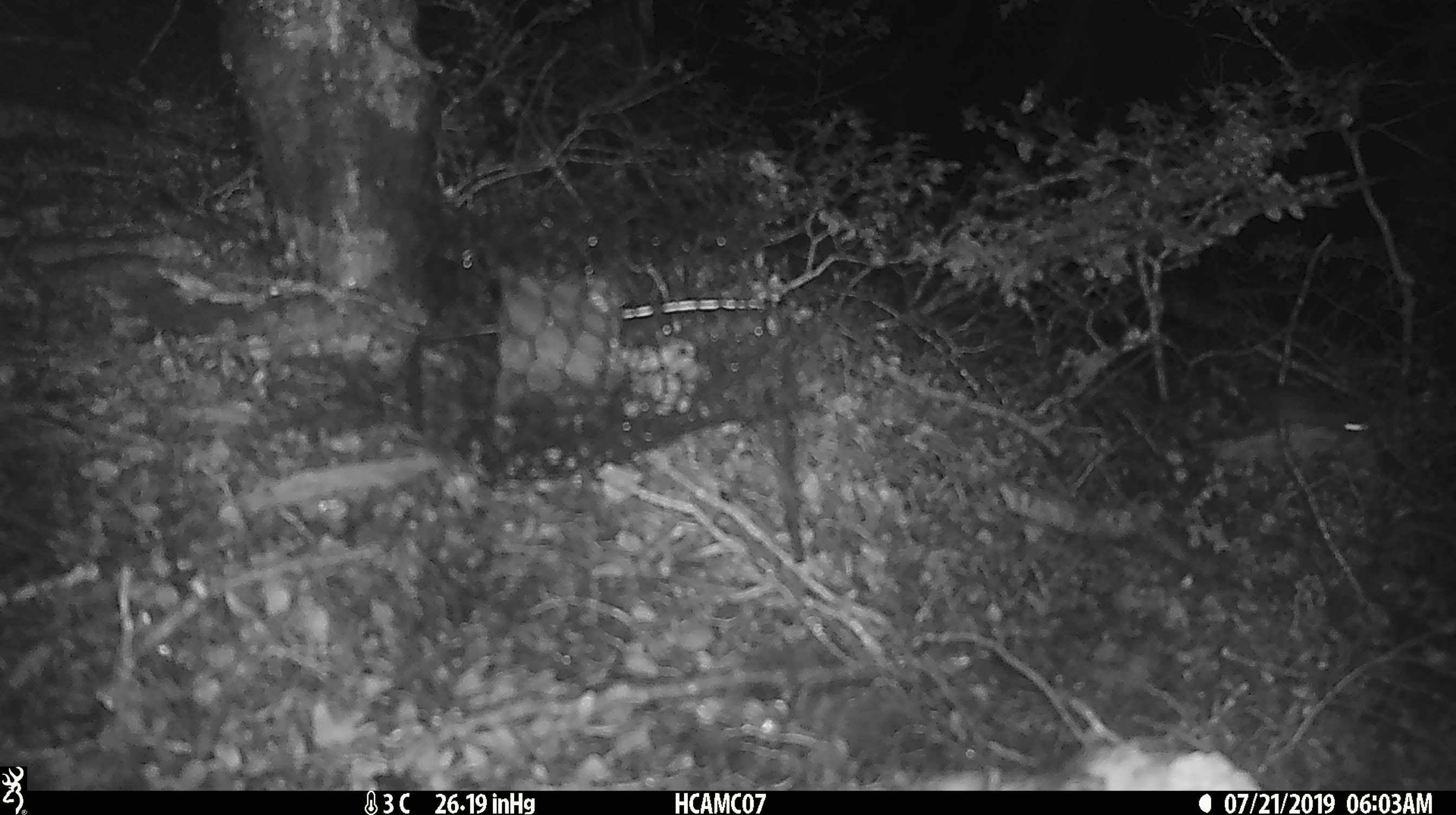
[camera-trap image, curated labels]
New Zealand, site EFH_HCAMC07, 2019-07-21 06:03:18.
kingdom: Animalia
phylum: Chordata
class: Mammalia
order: Rodentia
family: Muridae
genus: Mus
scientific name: Mus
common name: mouse